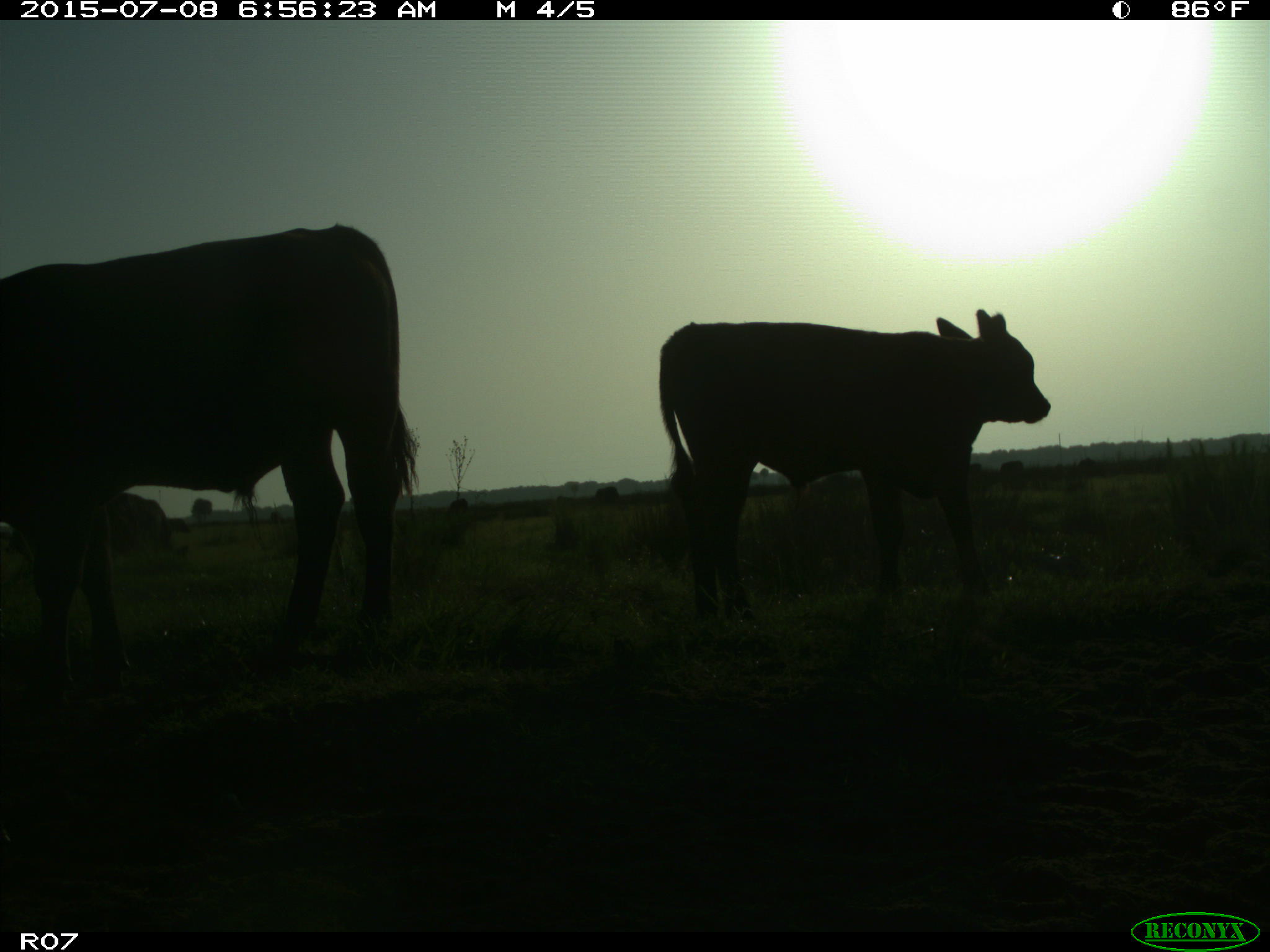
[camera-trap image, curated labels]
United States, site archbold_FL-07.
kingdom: Animalia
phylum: Chordata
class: Mammalia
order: Artiodactyla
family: Bovidae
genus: Bos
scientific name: Bos taurus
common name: domestic cow